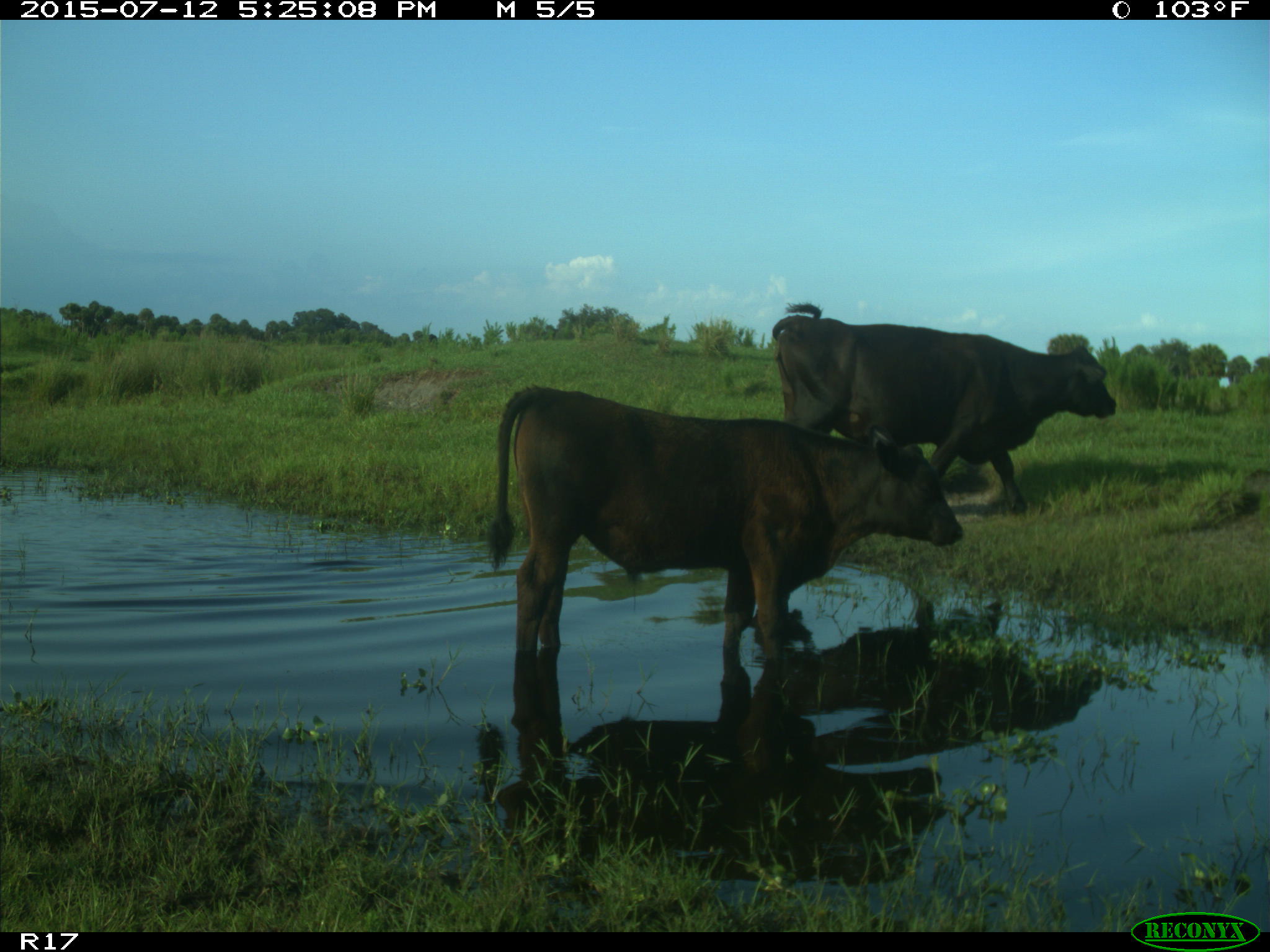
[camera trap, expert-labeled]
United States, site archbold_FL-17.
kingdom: Animalia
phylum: Chordata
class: Mammalia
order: Artiodactyla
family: Bovidae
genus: Bos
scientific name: Bos taurus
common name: domestic cow